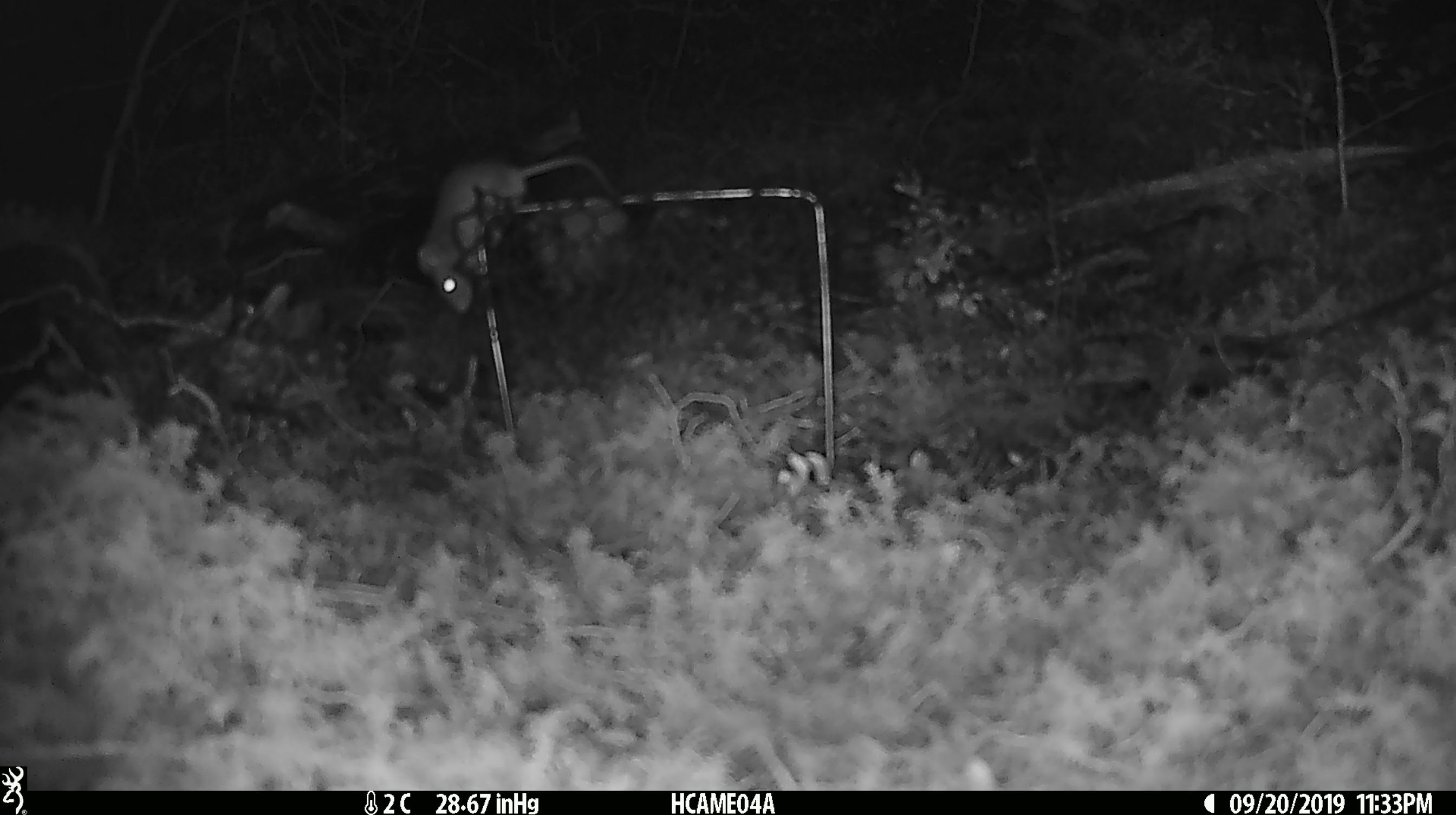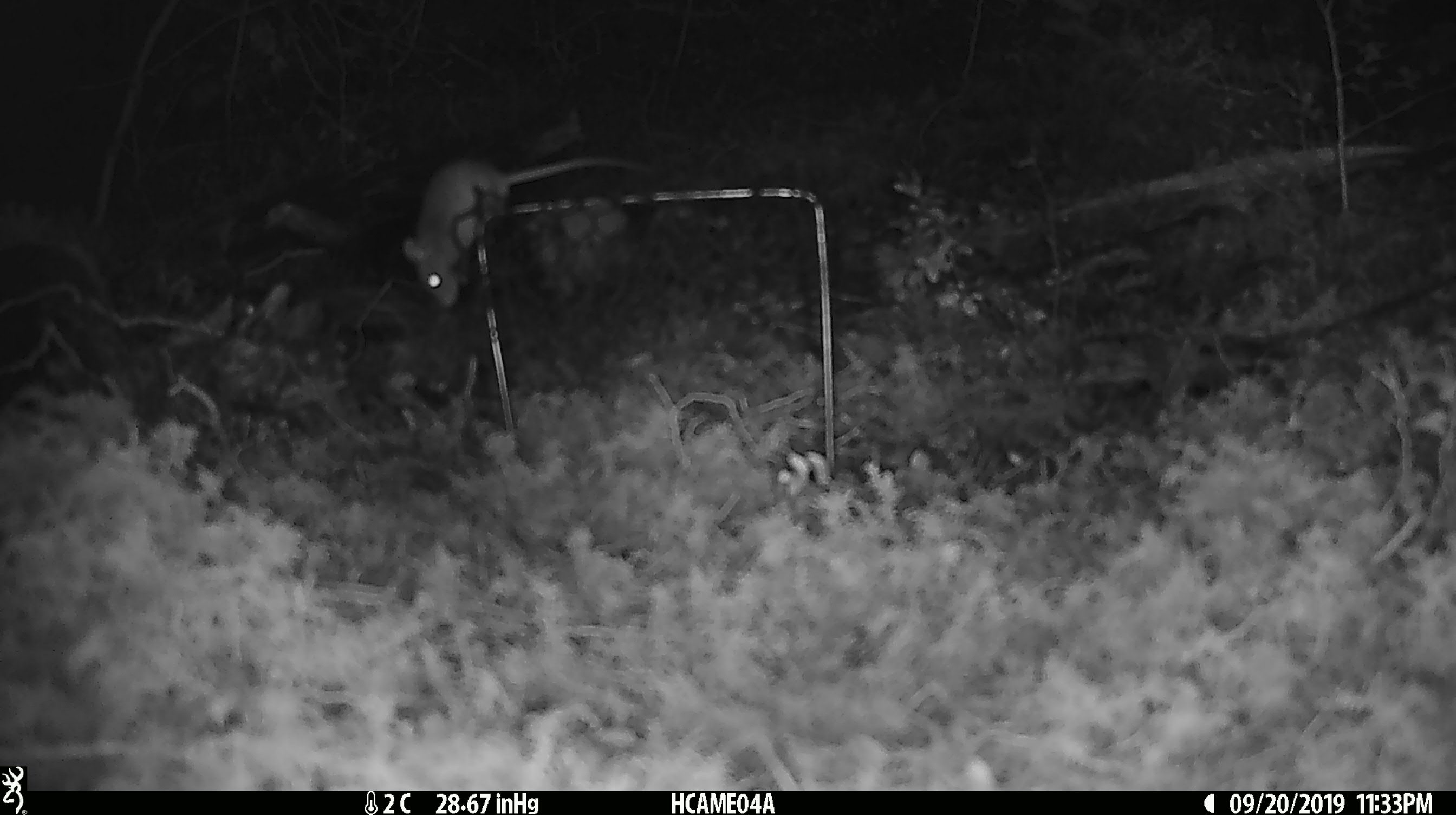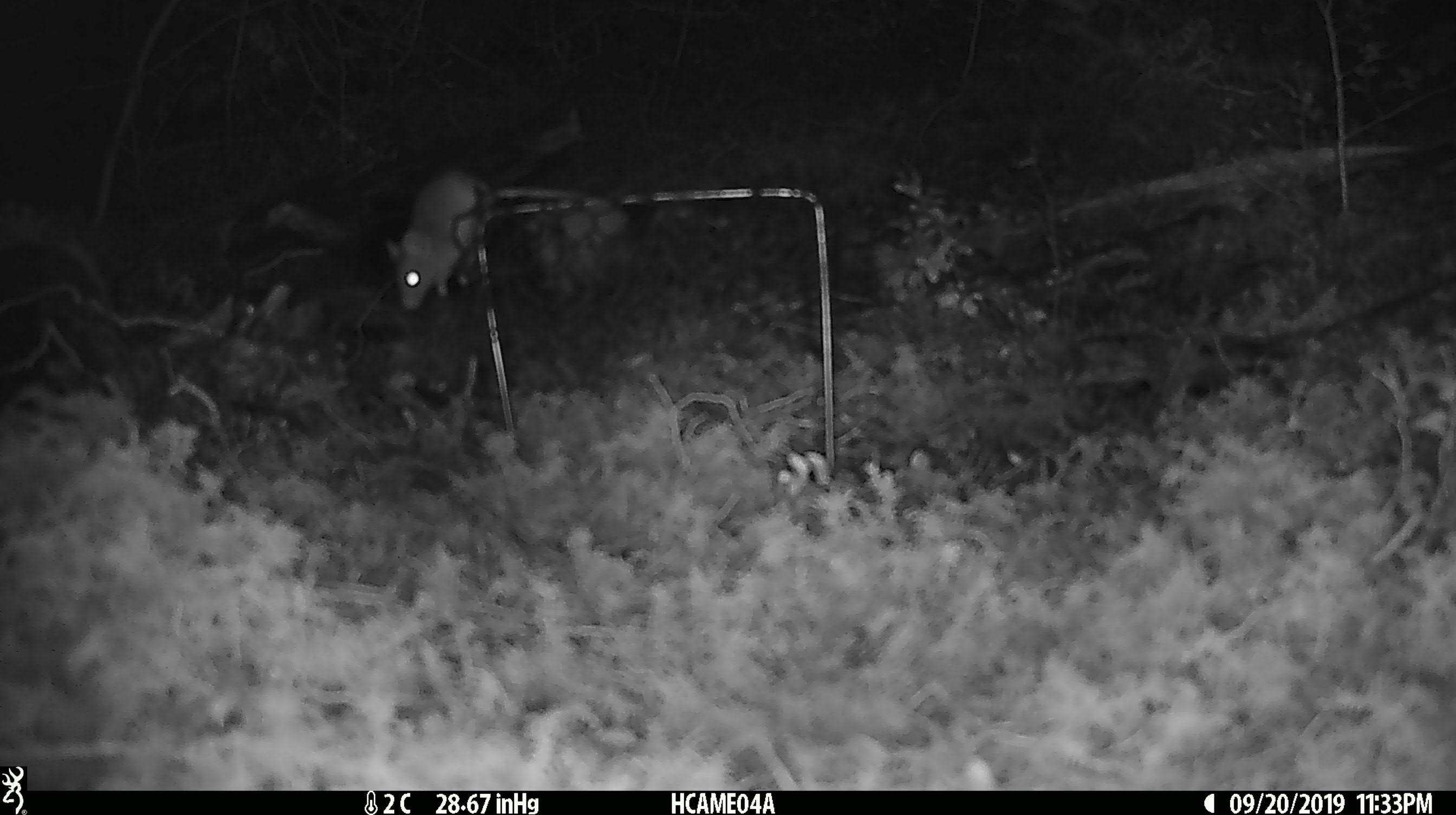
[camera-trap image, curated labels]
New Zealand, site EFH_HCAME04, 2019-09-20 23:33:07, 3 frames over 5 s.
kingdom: Animalia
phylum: Chordata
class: Mammalia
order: Rodentia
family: Muridae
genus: Mus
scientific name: Mus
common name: mouse